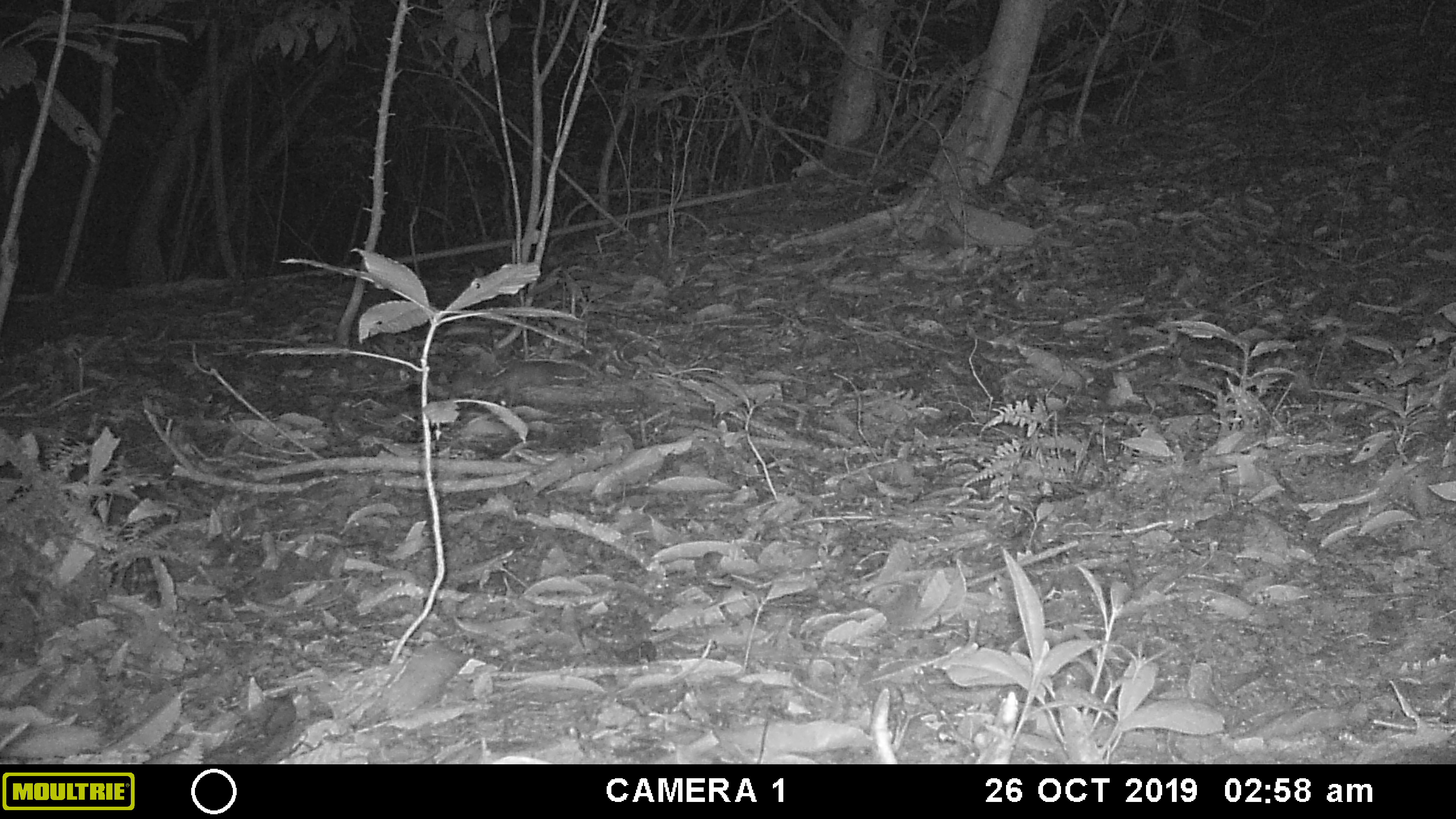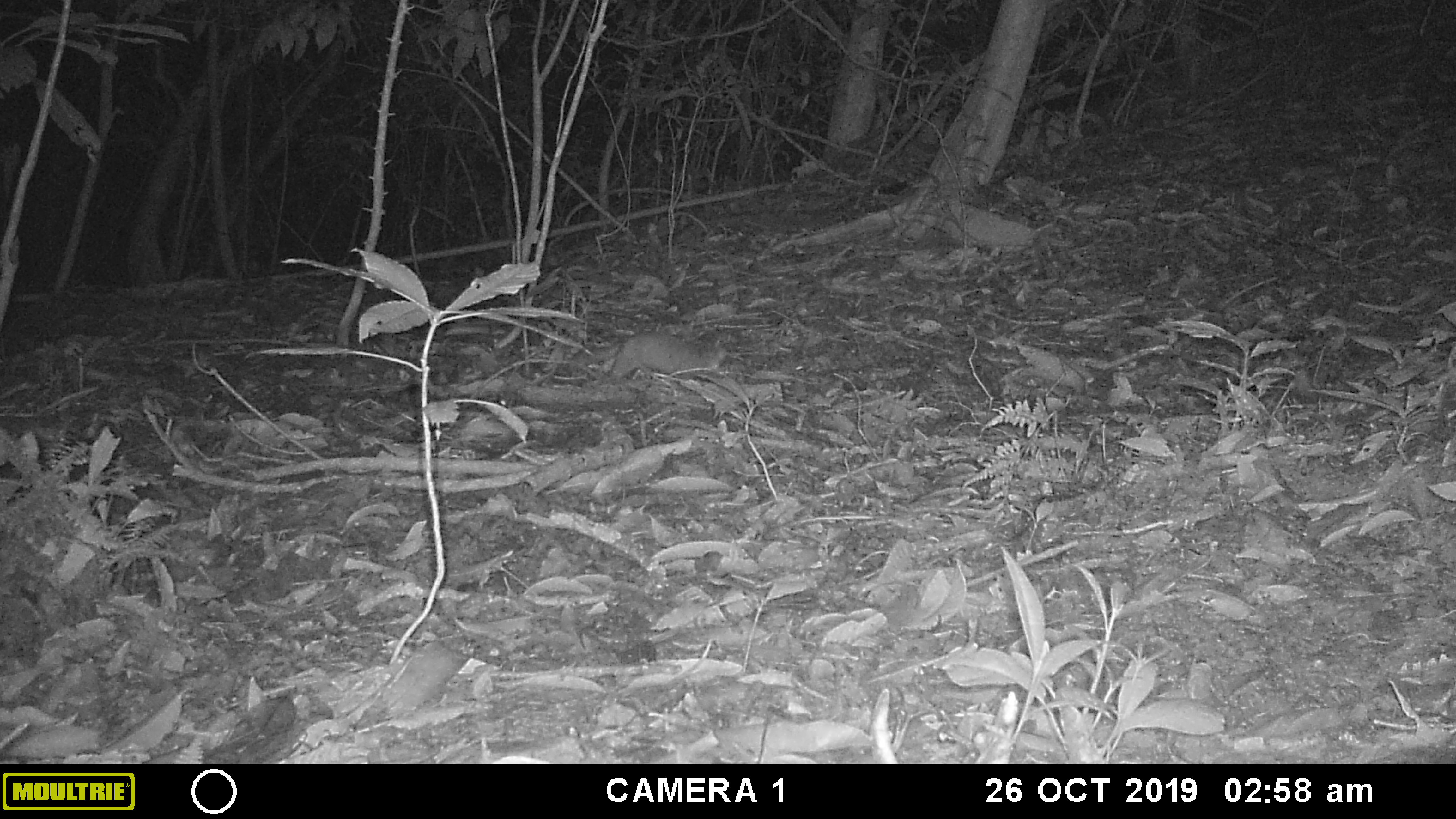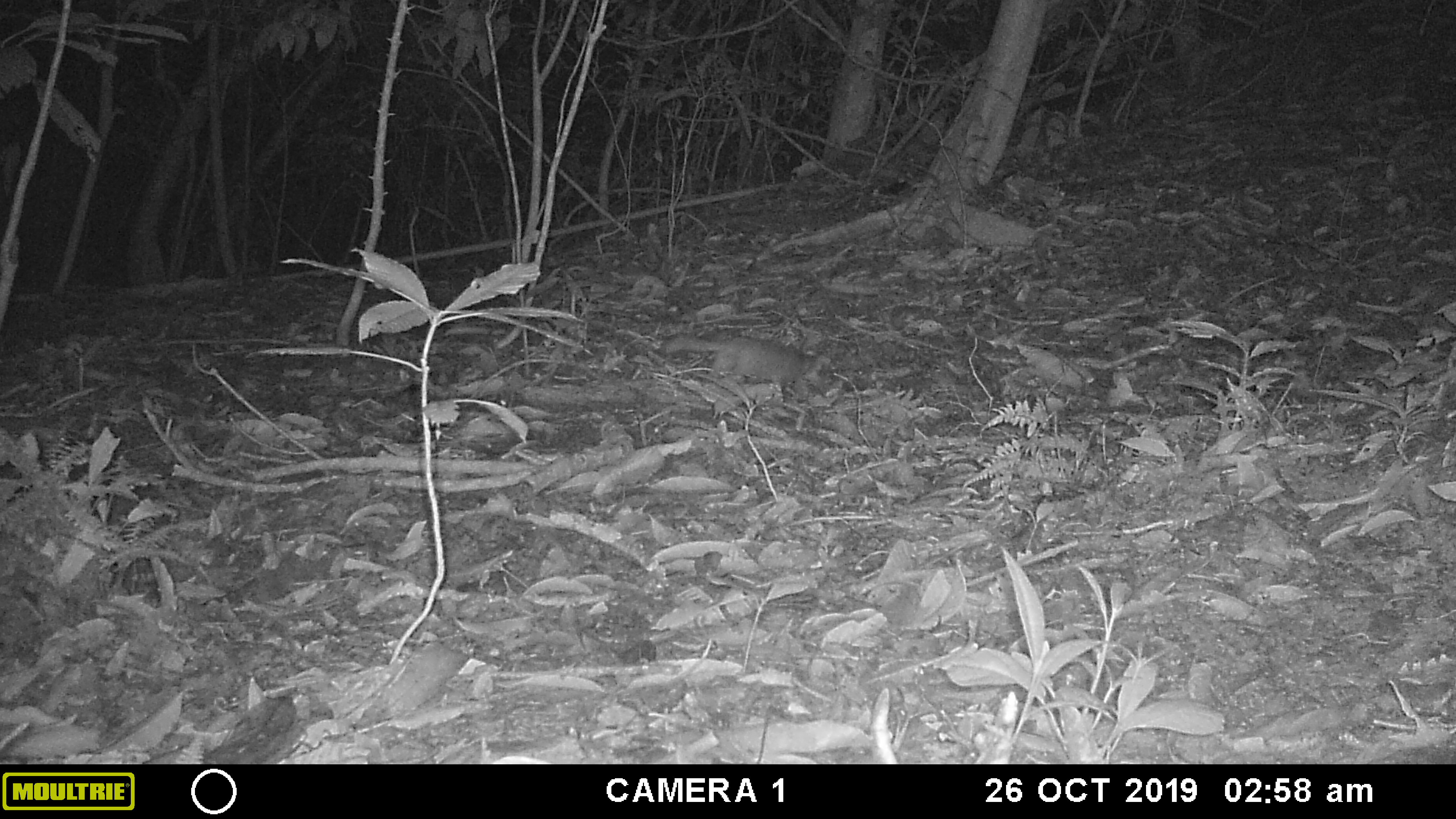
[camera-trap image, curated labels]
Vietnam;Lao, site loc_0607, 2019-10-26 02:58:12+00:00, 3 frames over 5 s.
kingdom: Animalia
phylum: Chordata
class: Mammalia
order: Carnivora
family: Mustelidae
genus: Melogale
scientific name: Melogale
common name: ferret badger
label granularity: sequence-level